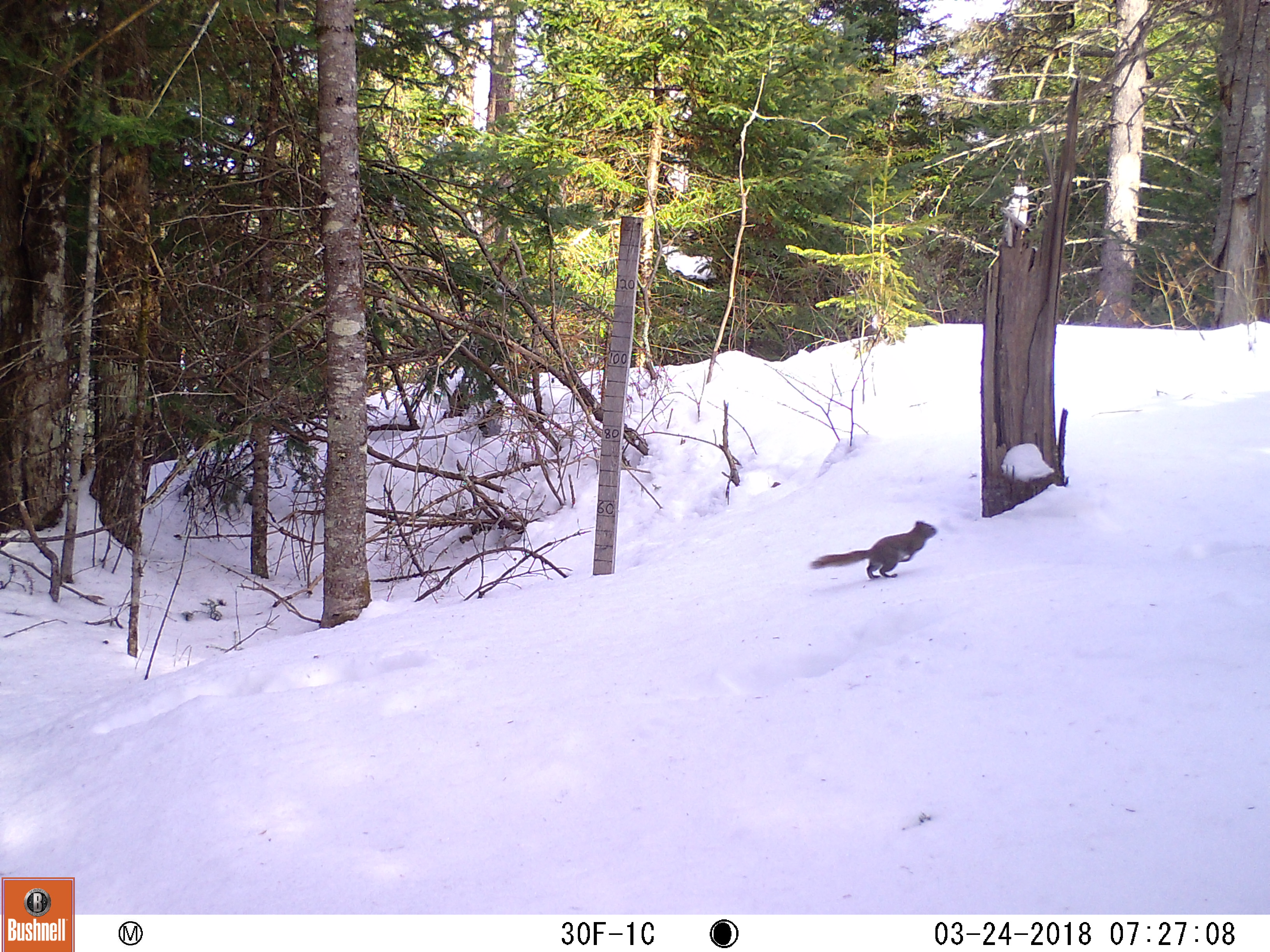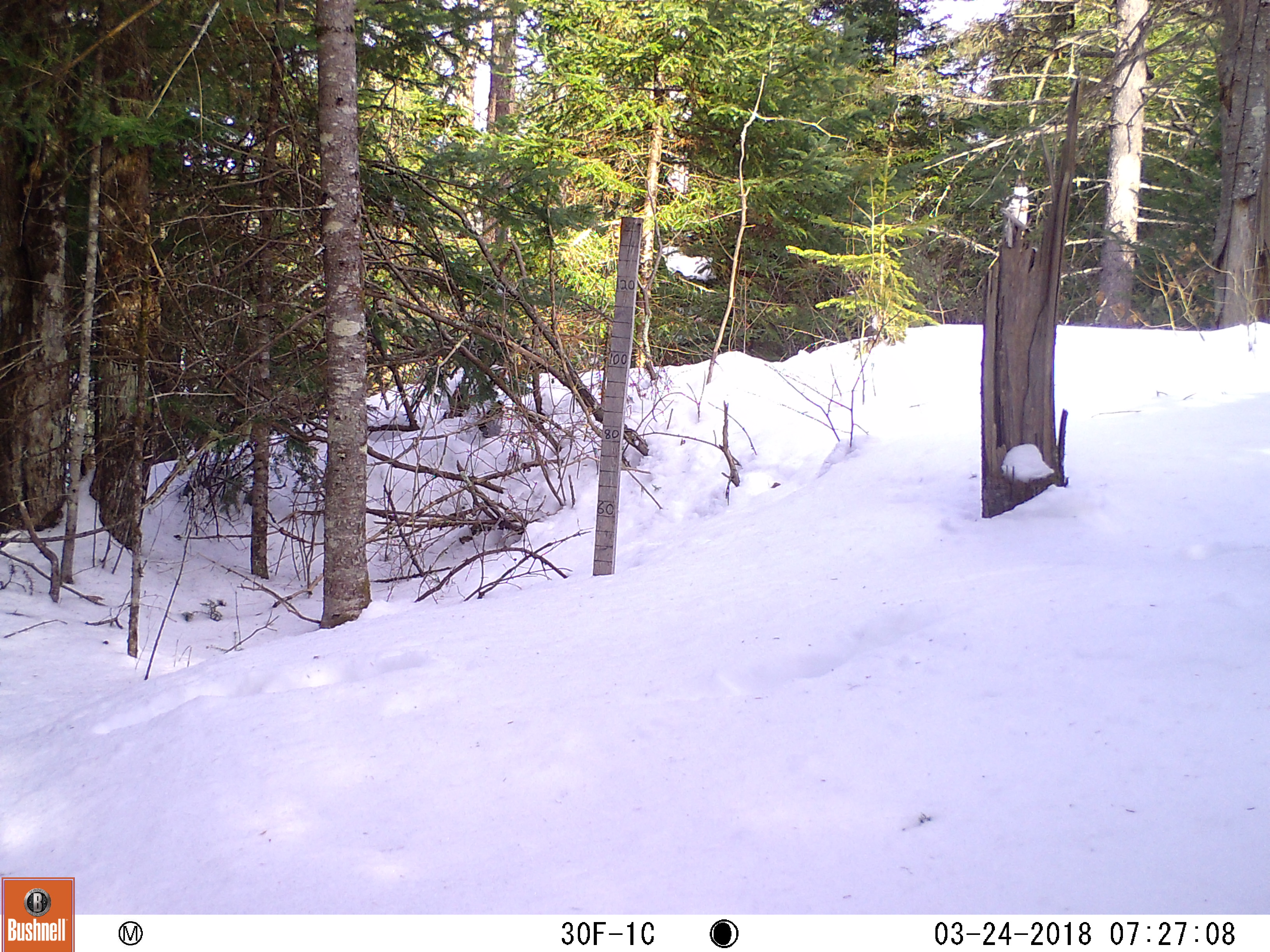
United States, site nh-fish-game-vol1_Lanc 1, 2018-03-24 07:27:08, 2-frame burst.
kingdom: Animalia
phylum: Chordata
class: Mammalia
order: Rodentia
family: Sciuridae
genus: Tamiasciurus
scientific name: Tamiasciurus hudsonicus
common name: red squirrel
Red squirrel (Tamiasciurus hudsonicus).